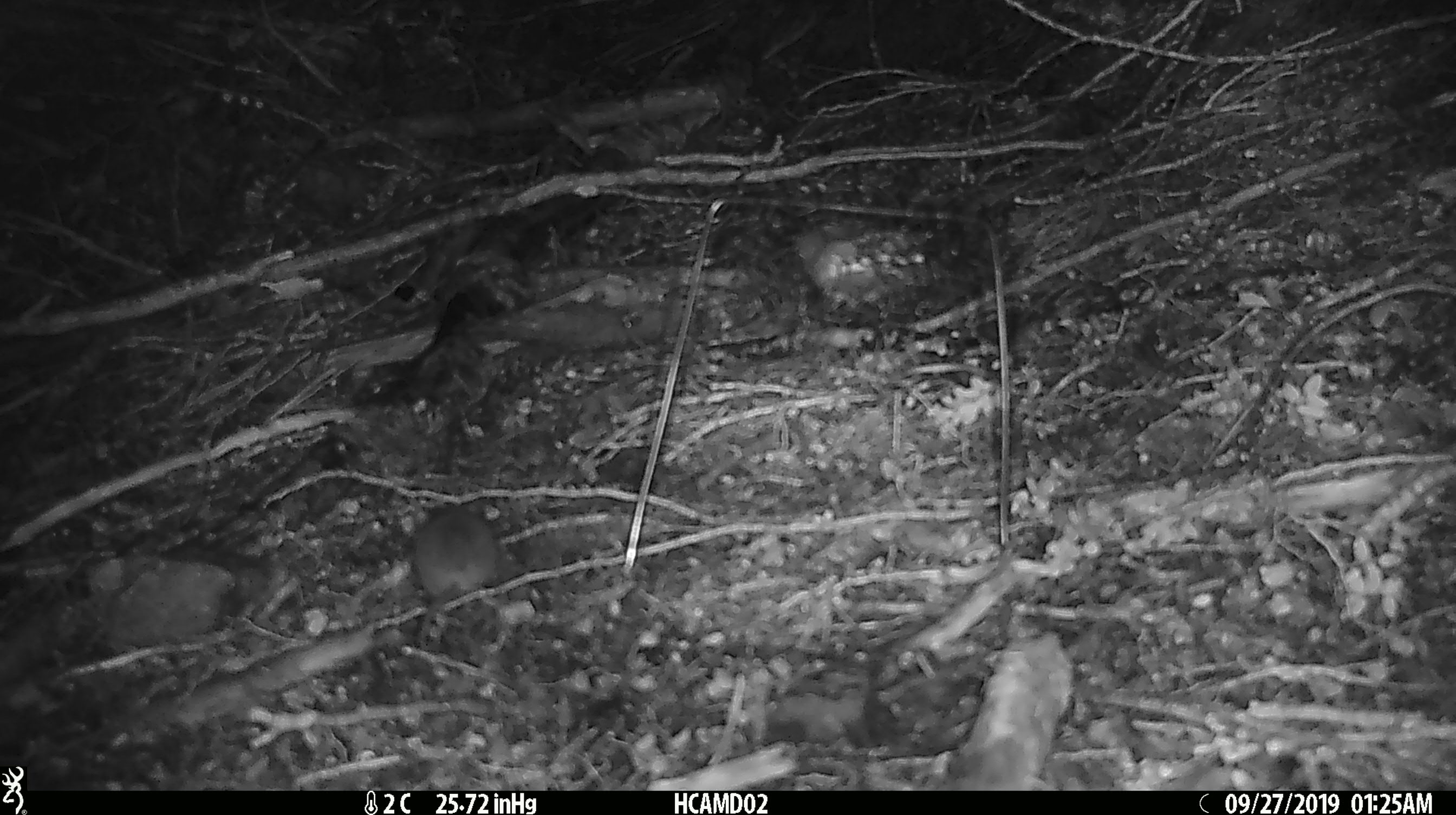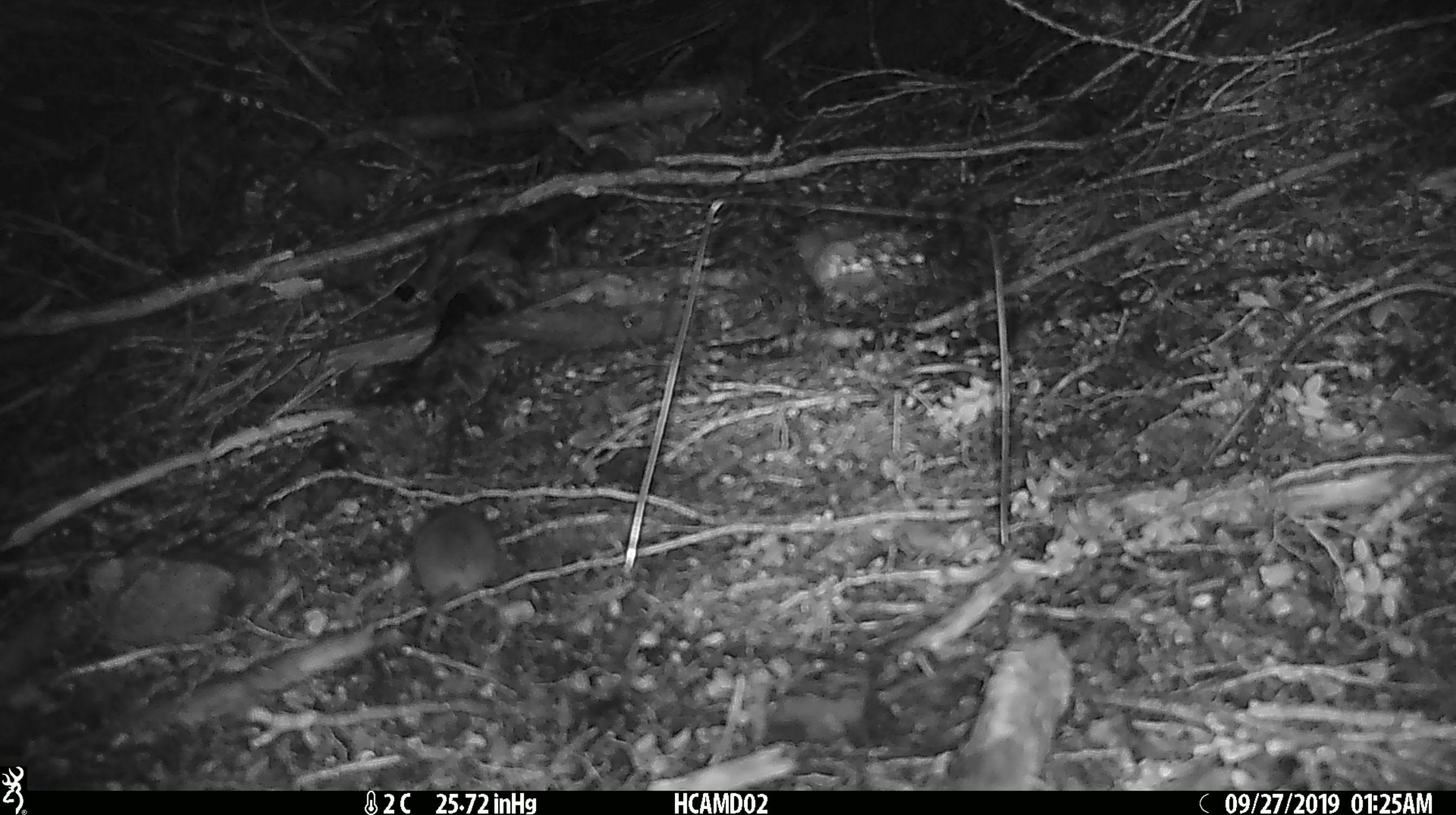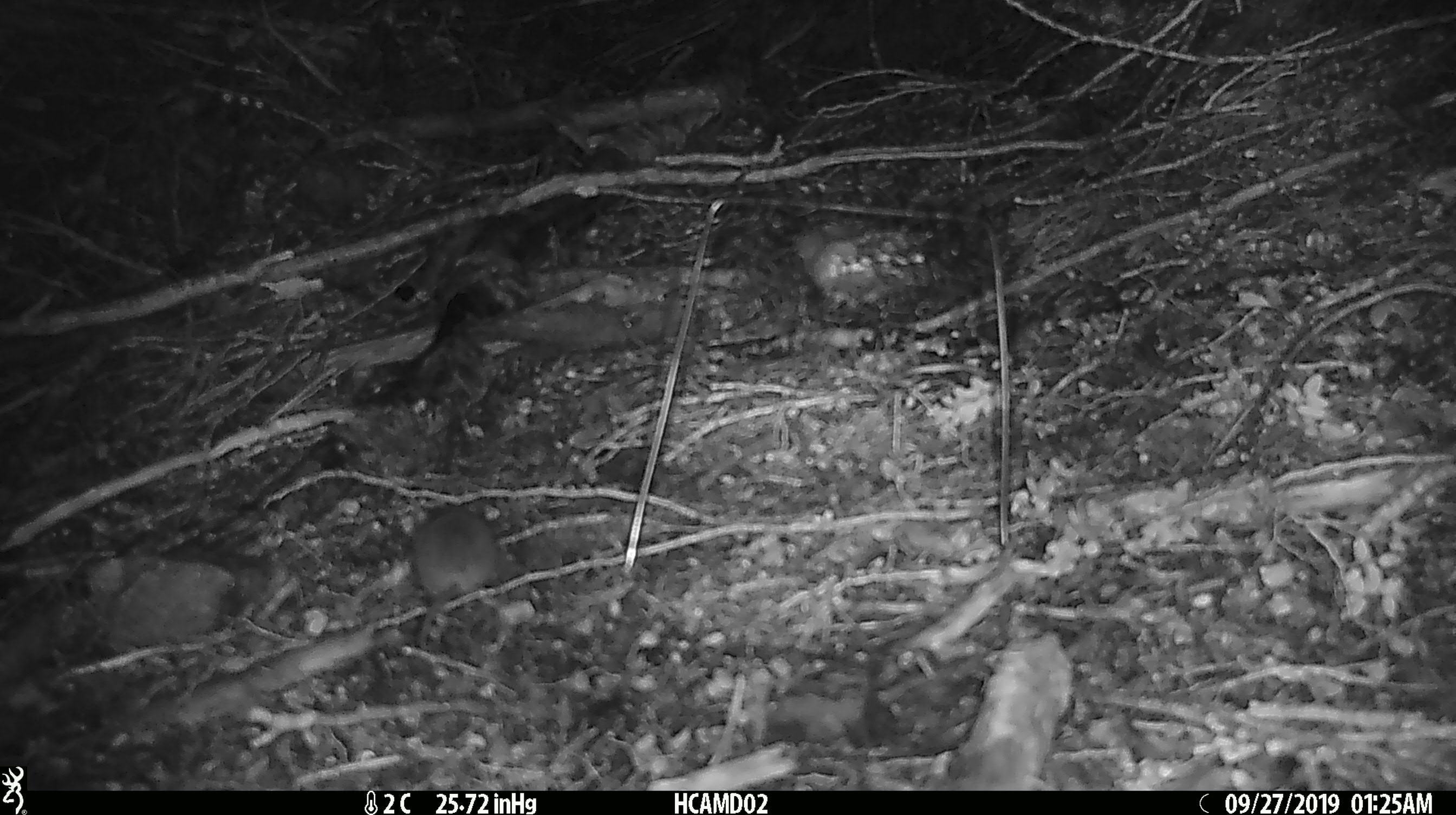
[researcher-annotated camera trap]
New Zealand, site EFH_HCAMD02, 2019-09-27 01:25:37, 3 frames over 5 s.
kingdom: Animalia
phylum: Chordata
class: Mammalia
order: Rodentia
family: Muridae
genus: Mus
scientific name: Mus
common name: mouse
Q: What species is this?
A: Mouse (Mus).